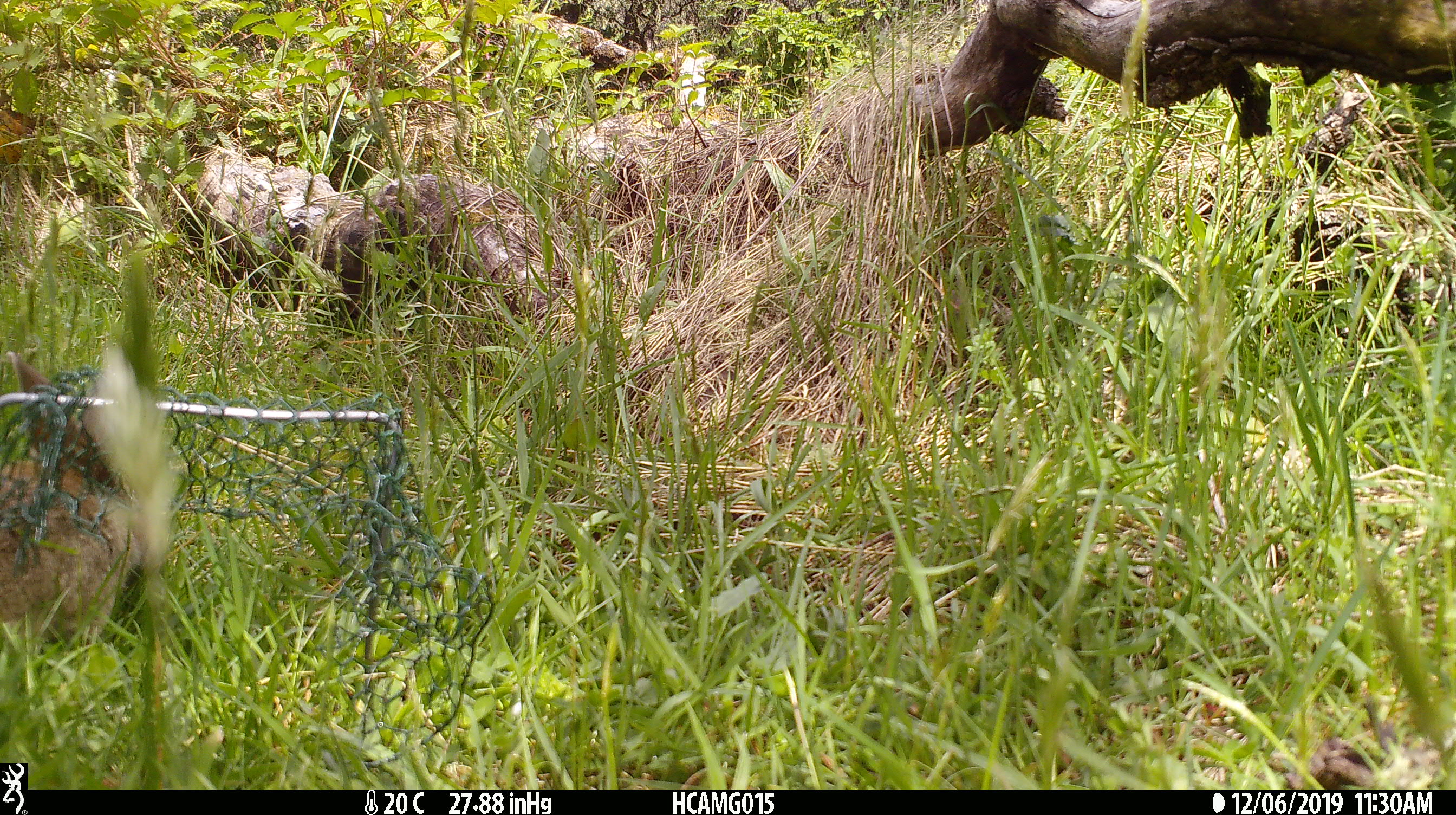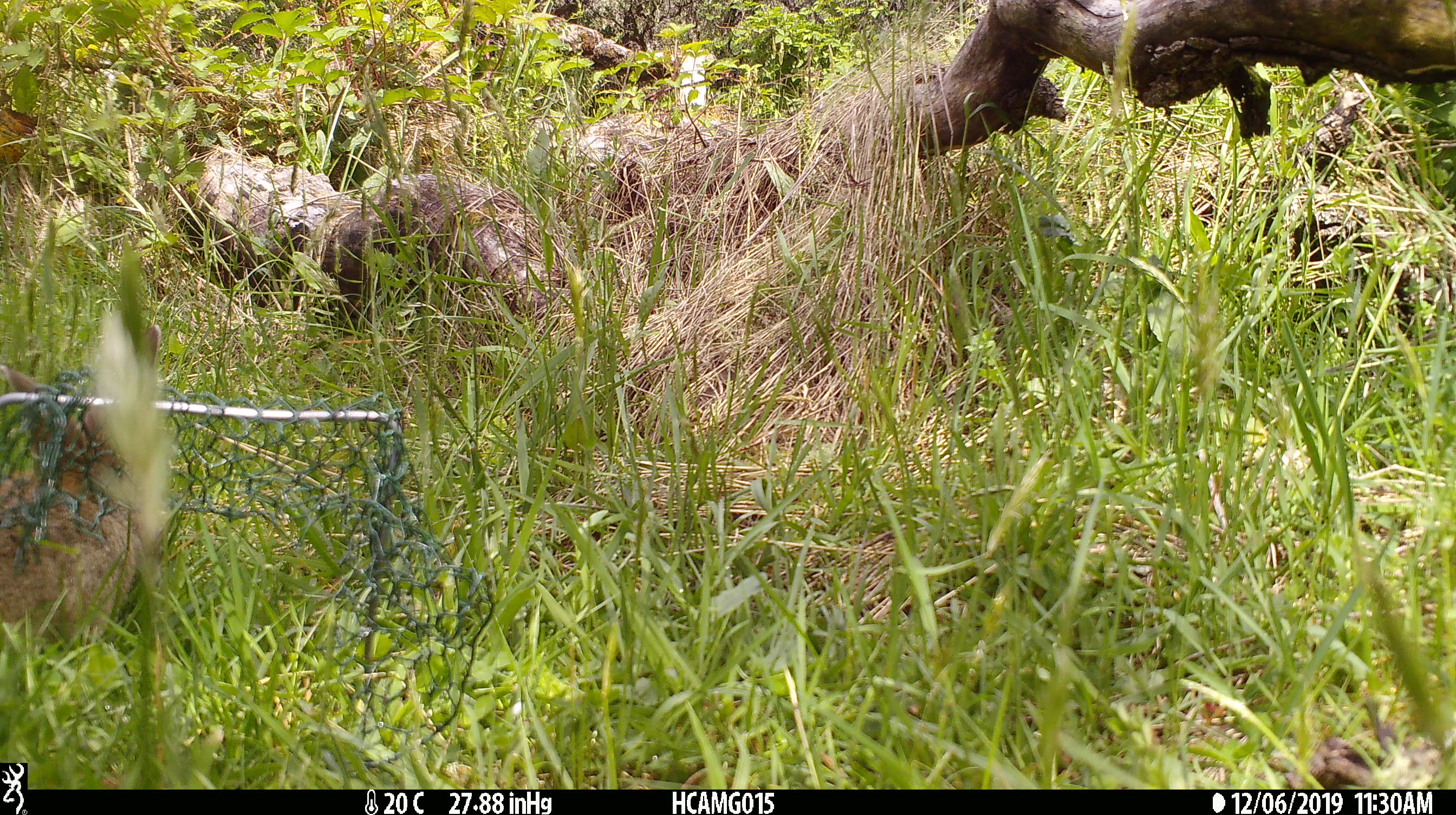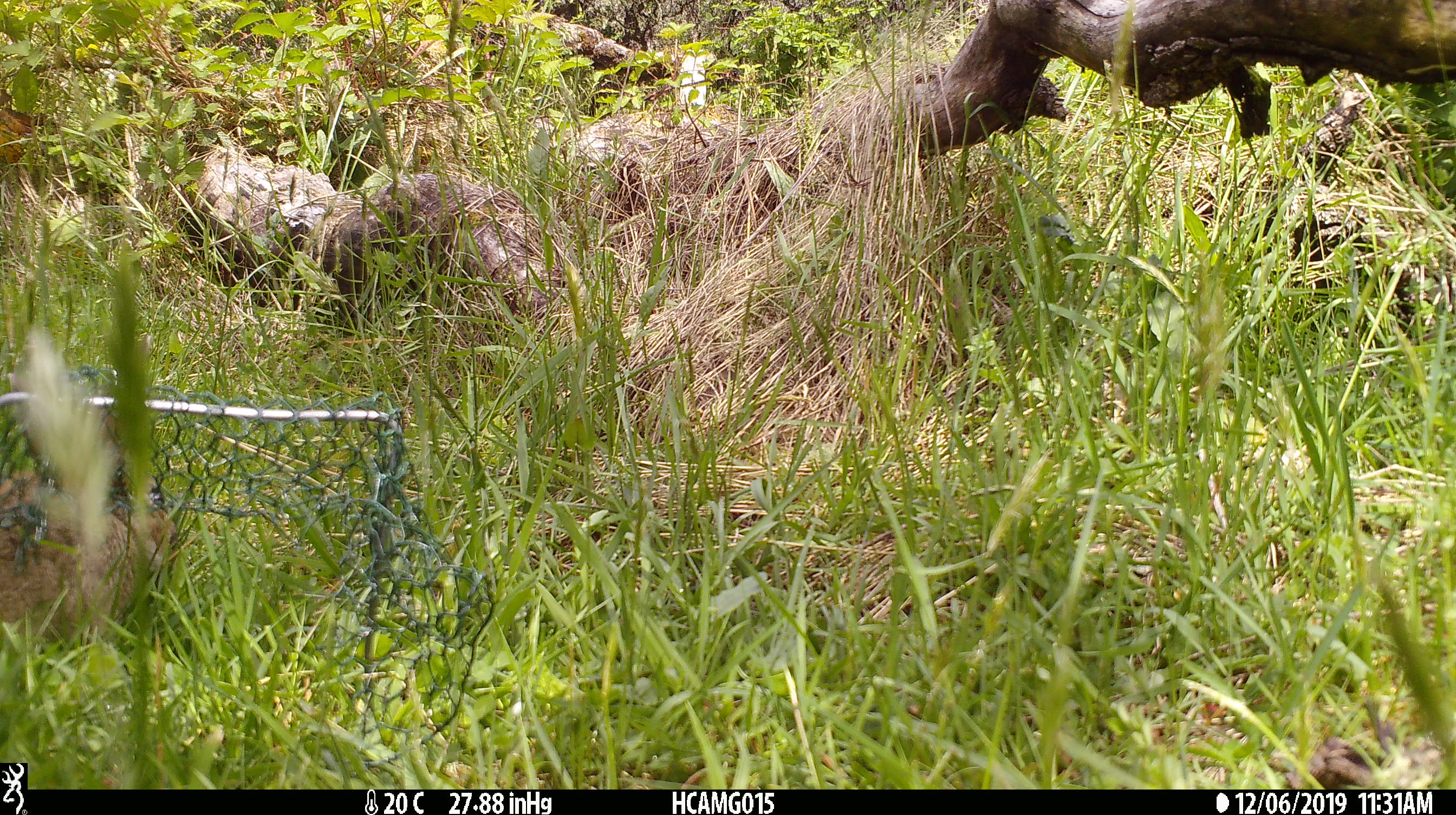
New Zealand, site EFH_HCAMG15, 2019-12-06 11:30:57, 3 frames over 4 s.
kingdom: Animalia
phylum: Chordata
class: Mammalia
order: Lagomorpha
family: Leporidae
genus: Oryctolagus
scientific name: Oryctolagus cuniculus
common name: european rabbit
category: rabbit